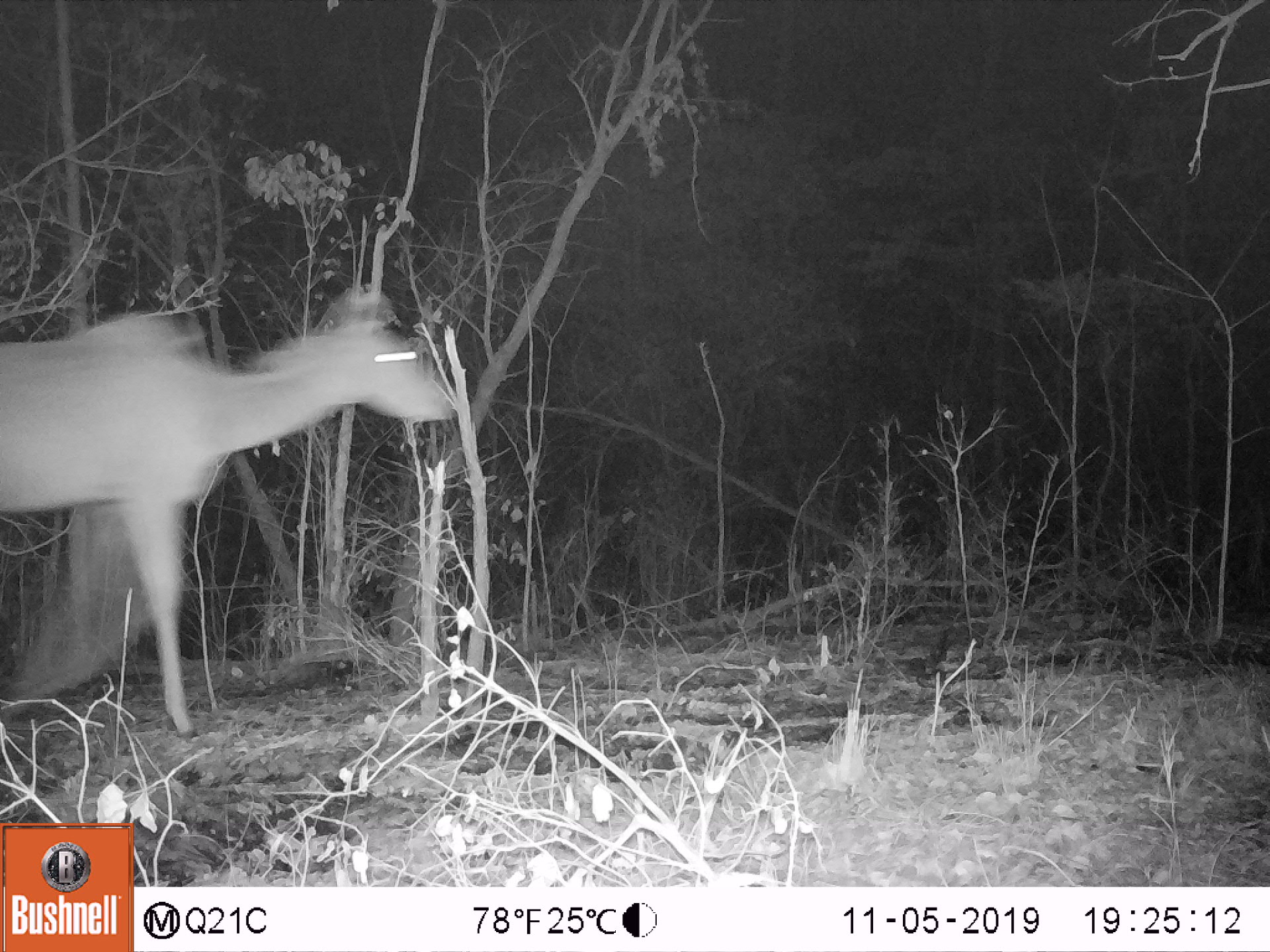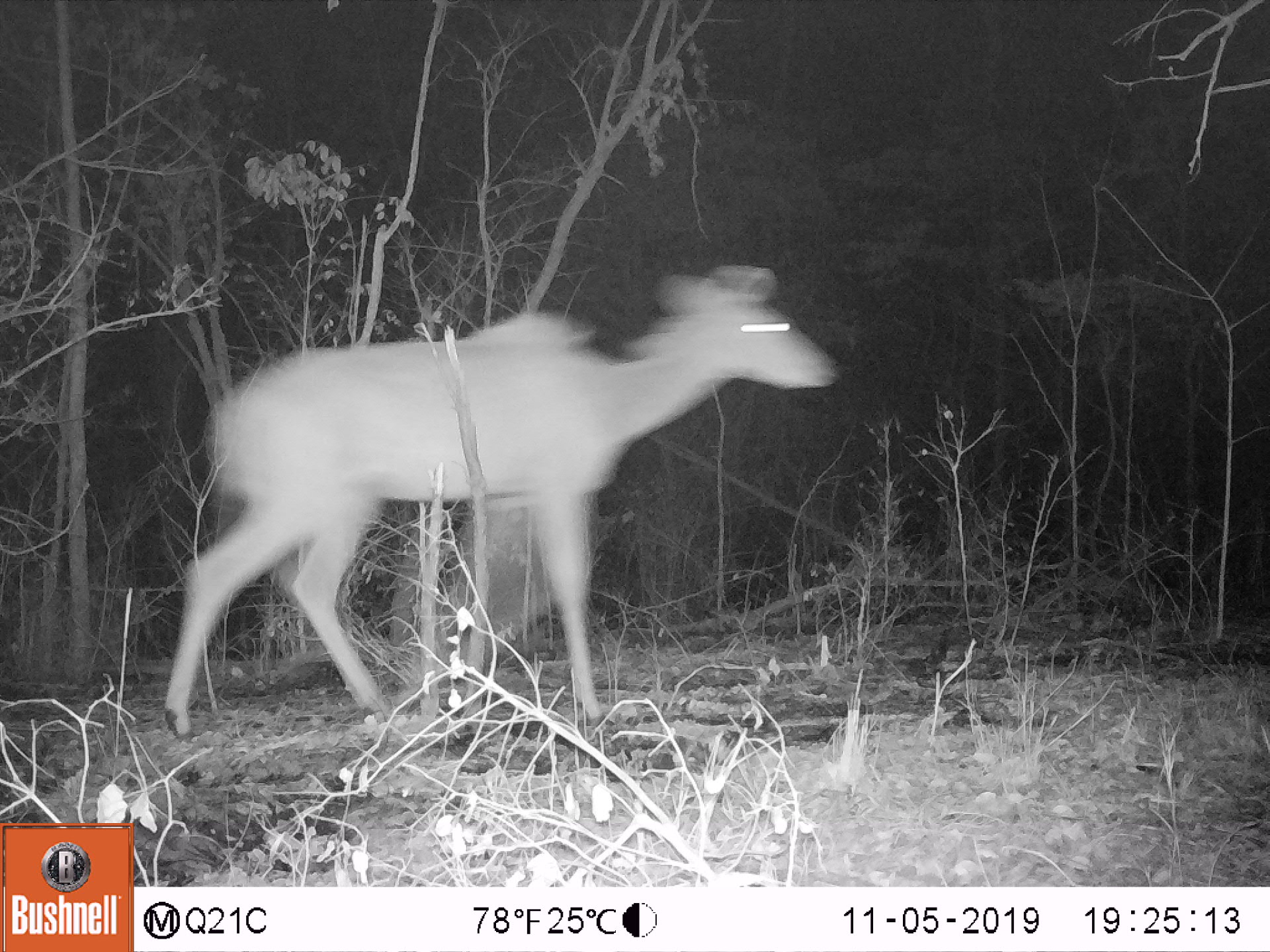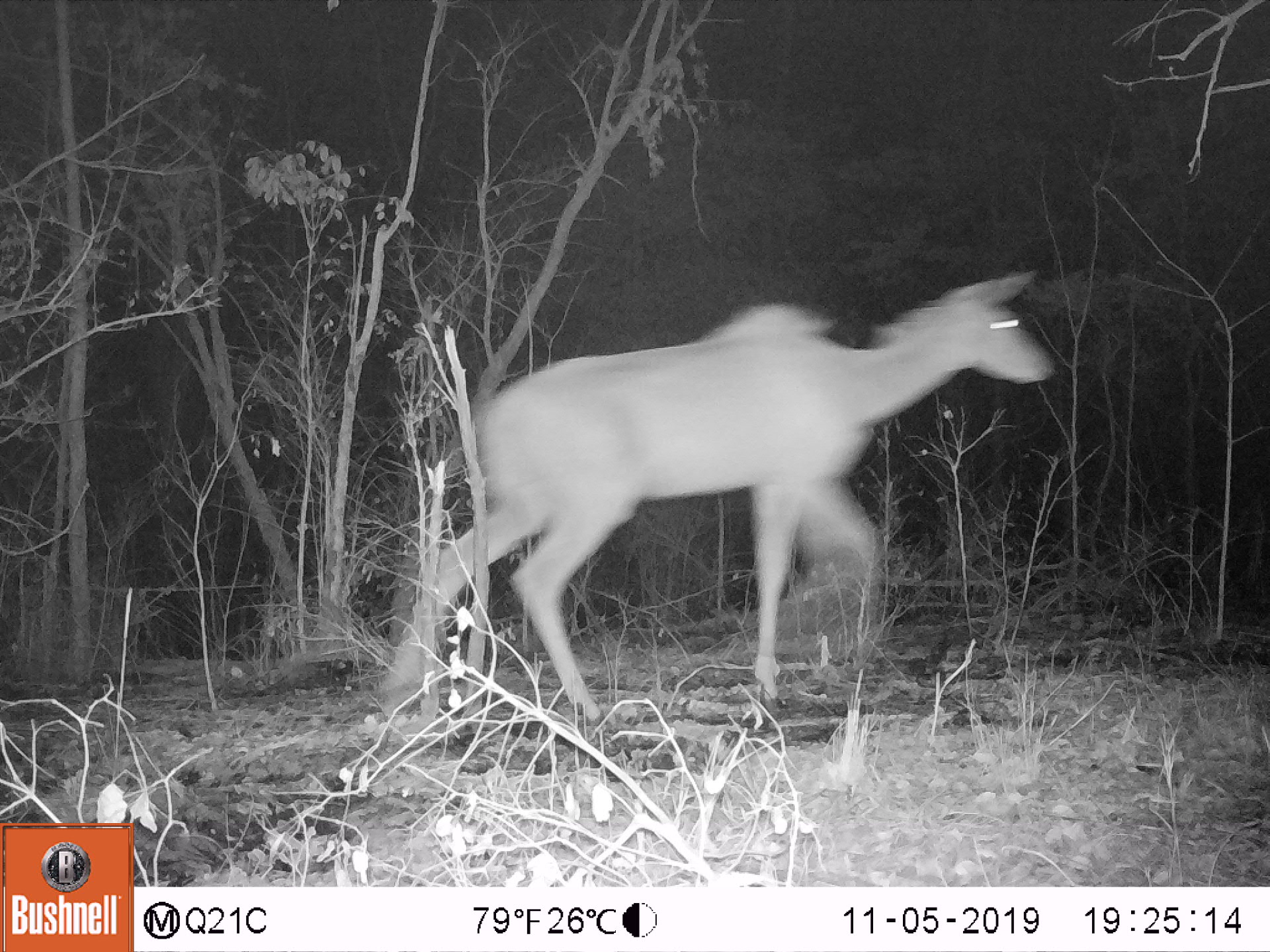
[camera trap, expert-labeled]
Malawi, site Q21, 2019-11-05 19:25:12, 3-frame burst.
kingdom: Animalia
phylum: Chordata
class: Mammalia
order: Artiodactyla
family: Bovidae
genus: Tragelaphus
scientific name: Tragelaphus strepsiceros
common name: greater kudu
Greater kudu (Tragelaphus strepsiceros), count 1.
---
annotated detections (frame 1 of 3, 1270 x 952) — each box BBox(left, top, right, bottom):
greater kudu: BBox(5, 274, 457, 734)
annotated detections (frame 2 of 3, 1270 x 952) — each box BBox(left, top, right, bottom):
greater kudu: BBox(155, 261, 843, 742)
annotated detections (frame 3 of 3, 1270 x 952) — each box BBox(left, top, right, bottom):
greater kudu: BBox(359, 266, 1061, 742)